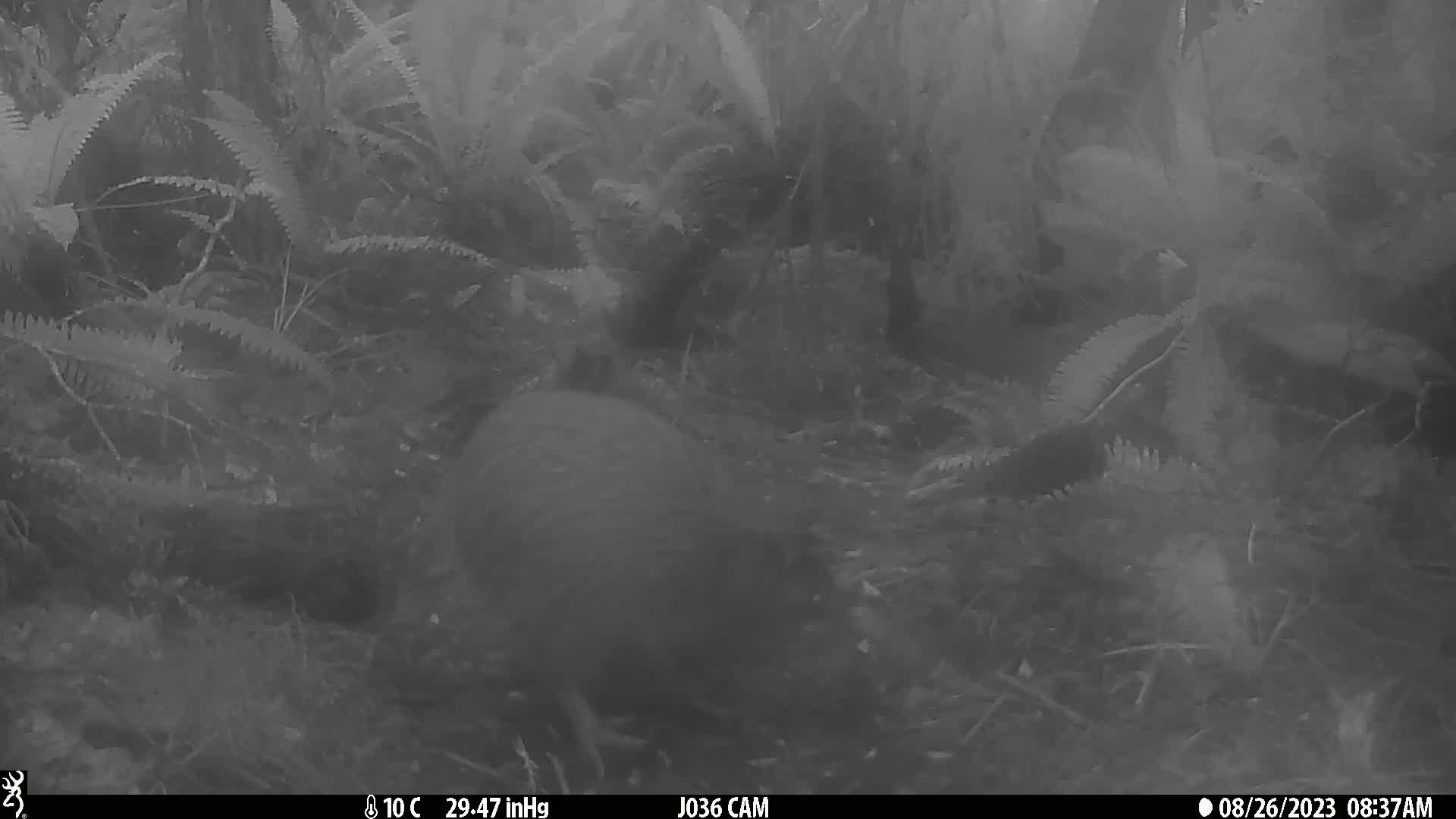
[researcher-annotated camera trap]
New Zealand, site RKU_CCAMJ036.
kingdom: Animalia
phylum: Chordata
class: Aves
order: Apterygiformes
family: Apterygidae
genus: Apteryx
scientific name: Apteryx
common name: kiwi